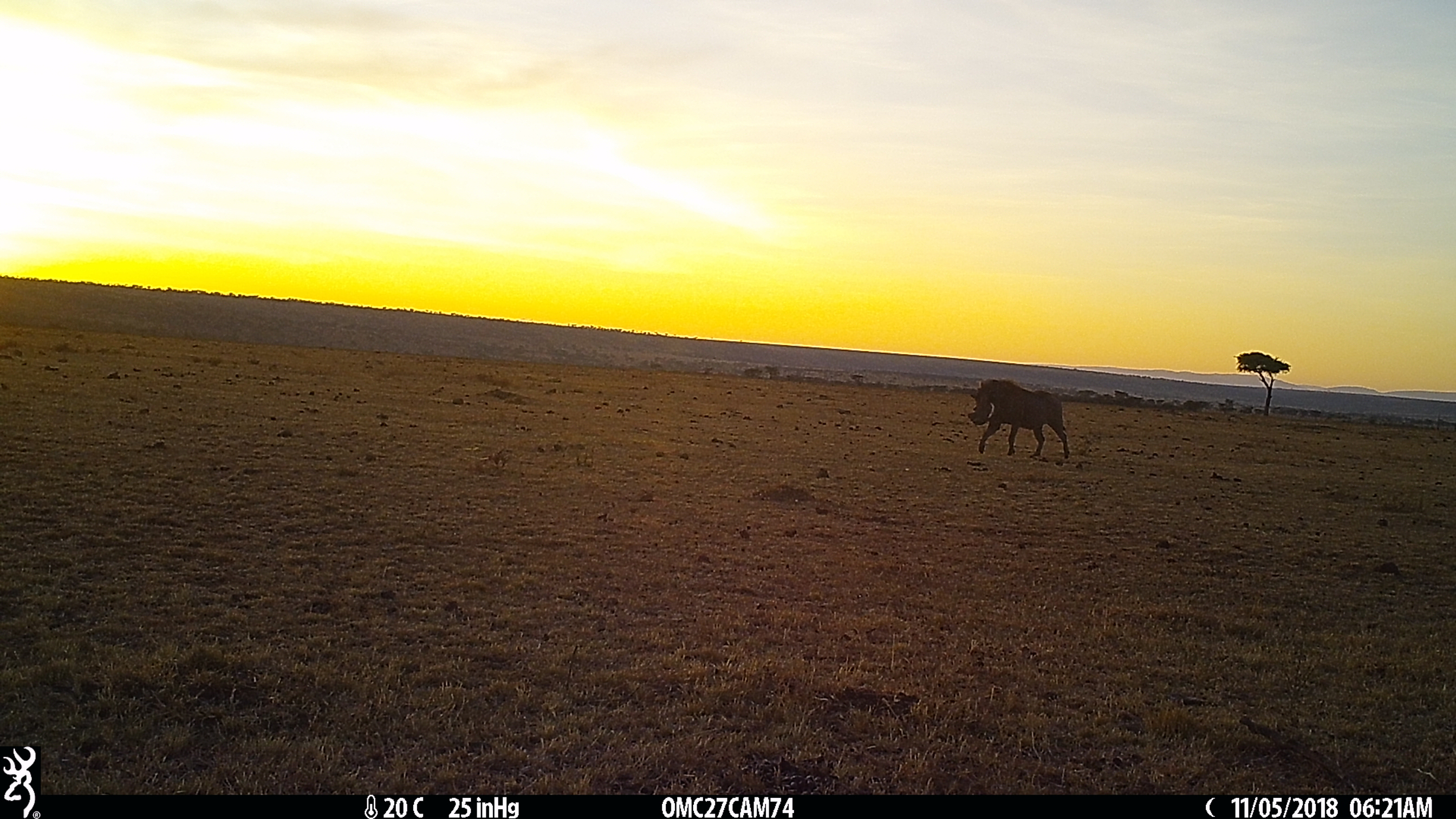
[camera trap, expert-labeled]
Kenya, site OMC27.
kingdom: Animalia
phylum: Chordata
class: Mammalia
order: Artiodactyla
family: Suidae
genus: Phacochoerus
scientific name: Phacochoerus africanus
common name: common warthog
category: warthog